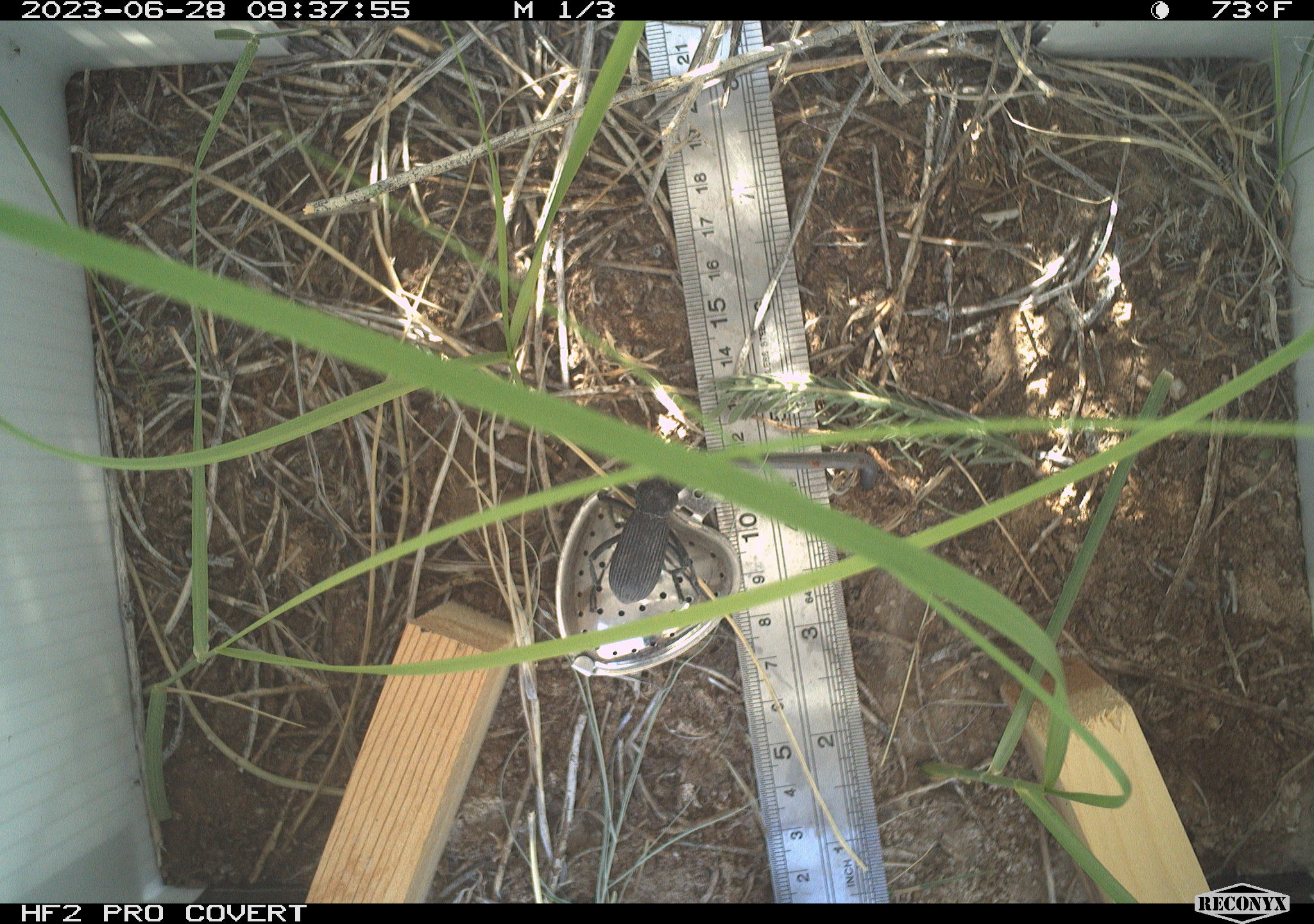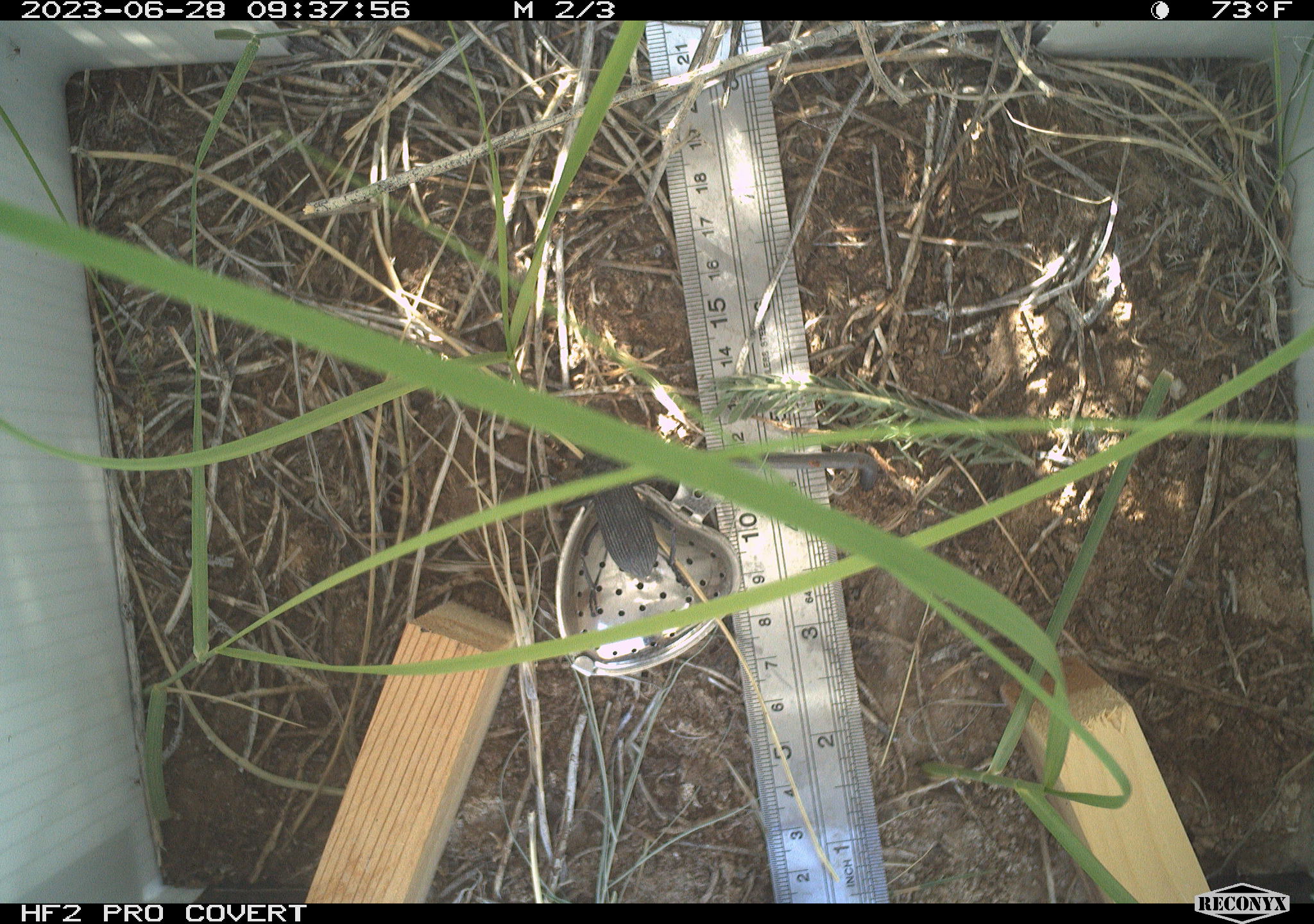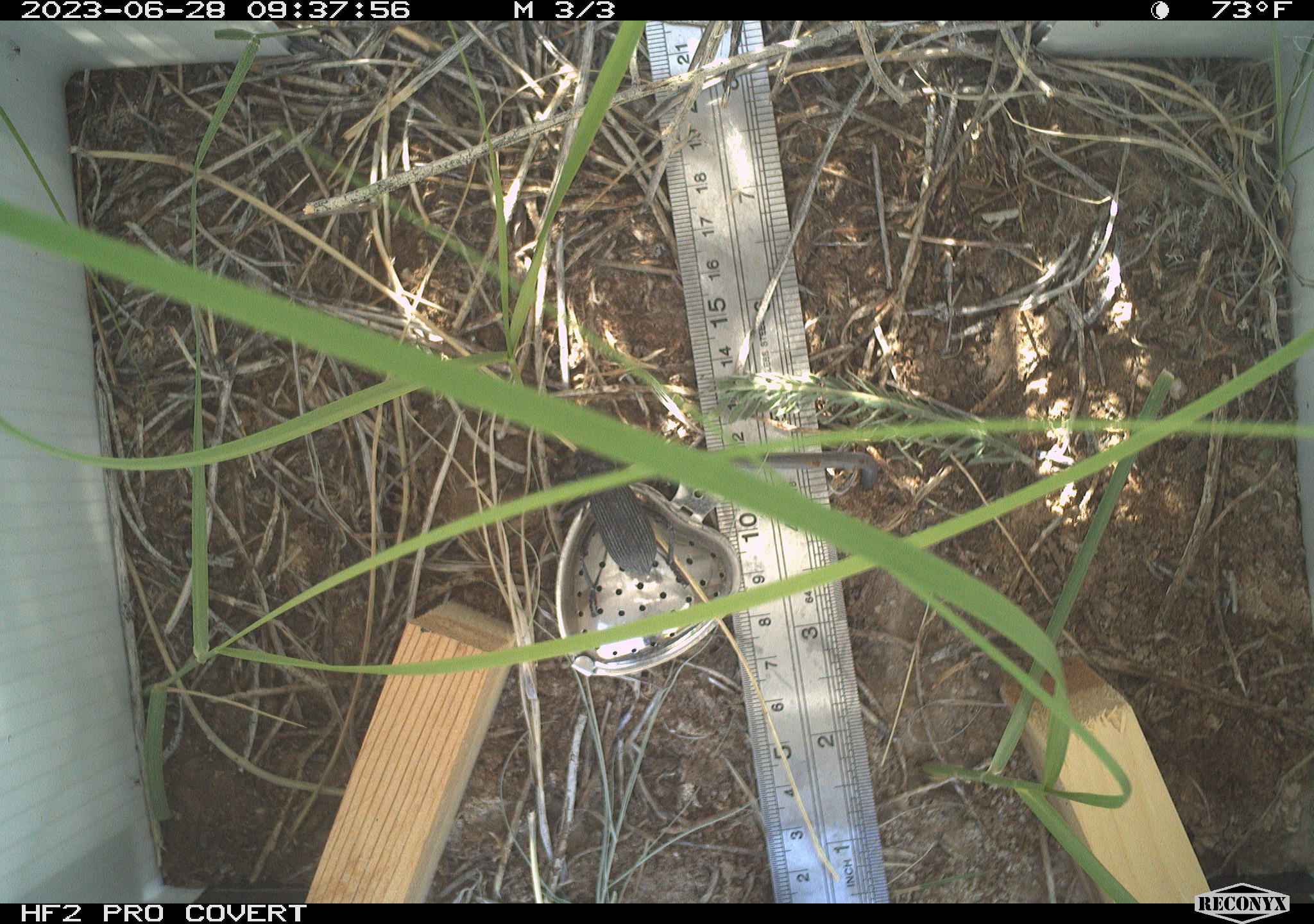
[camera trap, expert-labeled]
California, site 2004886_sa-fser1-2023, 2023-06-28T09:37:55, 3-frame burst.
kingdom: Animalia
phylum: Arthropoda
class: Insecta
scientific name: Insecta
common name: insect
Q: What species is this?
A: Insect (Insecta).